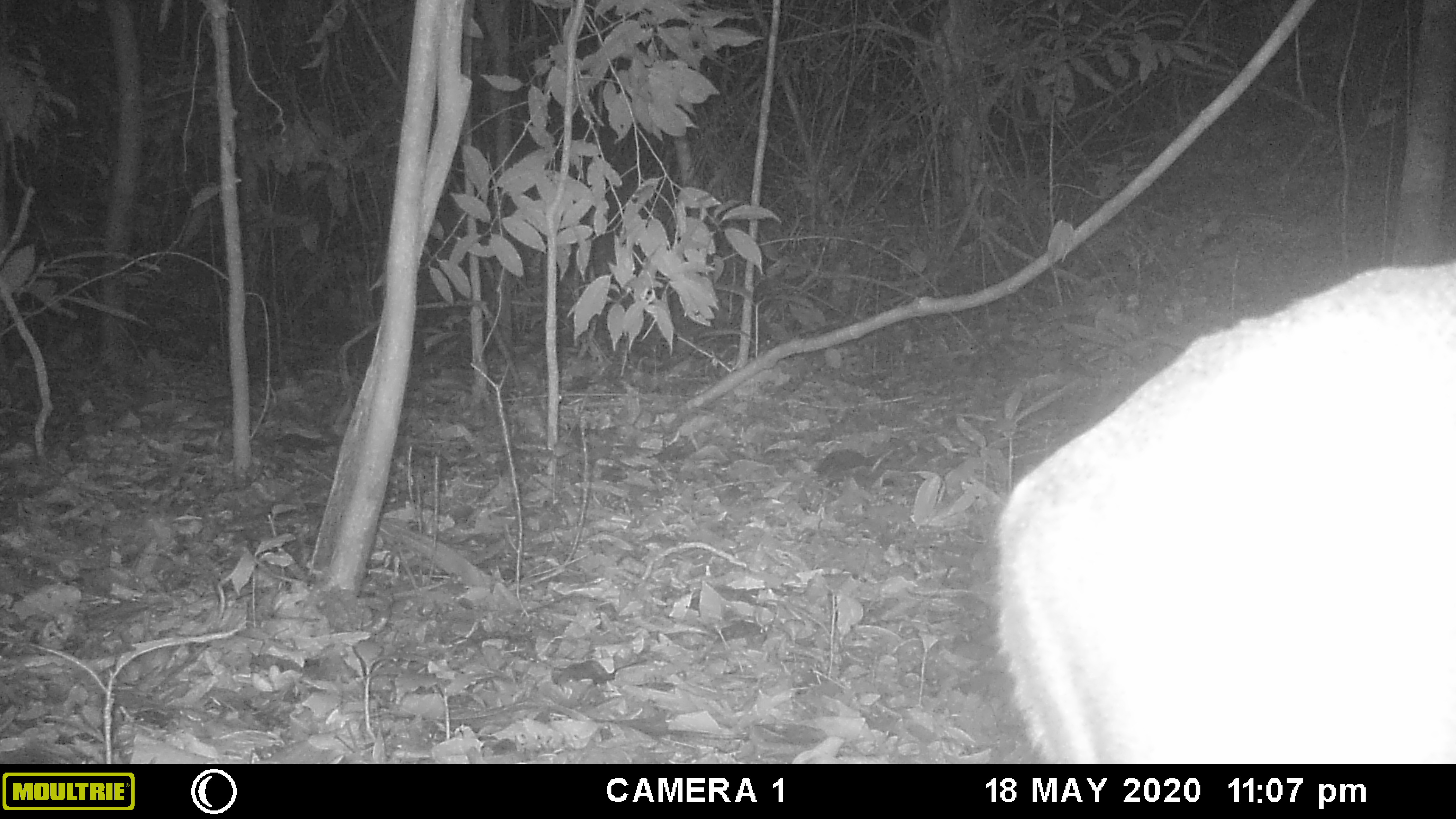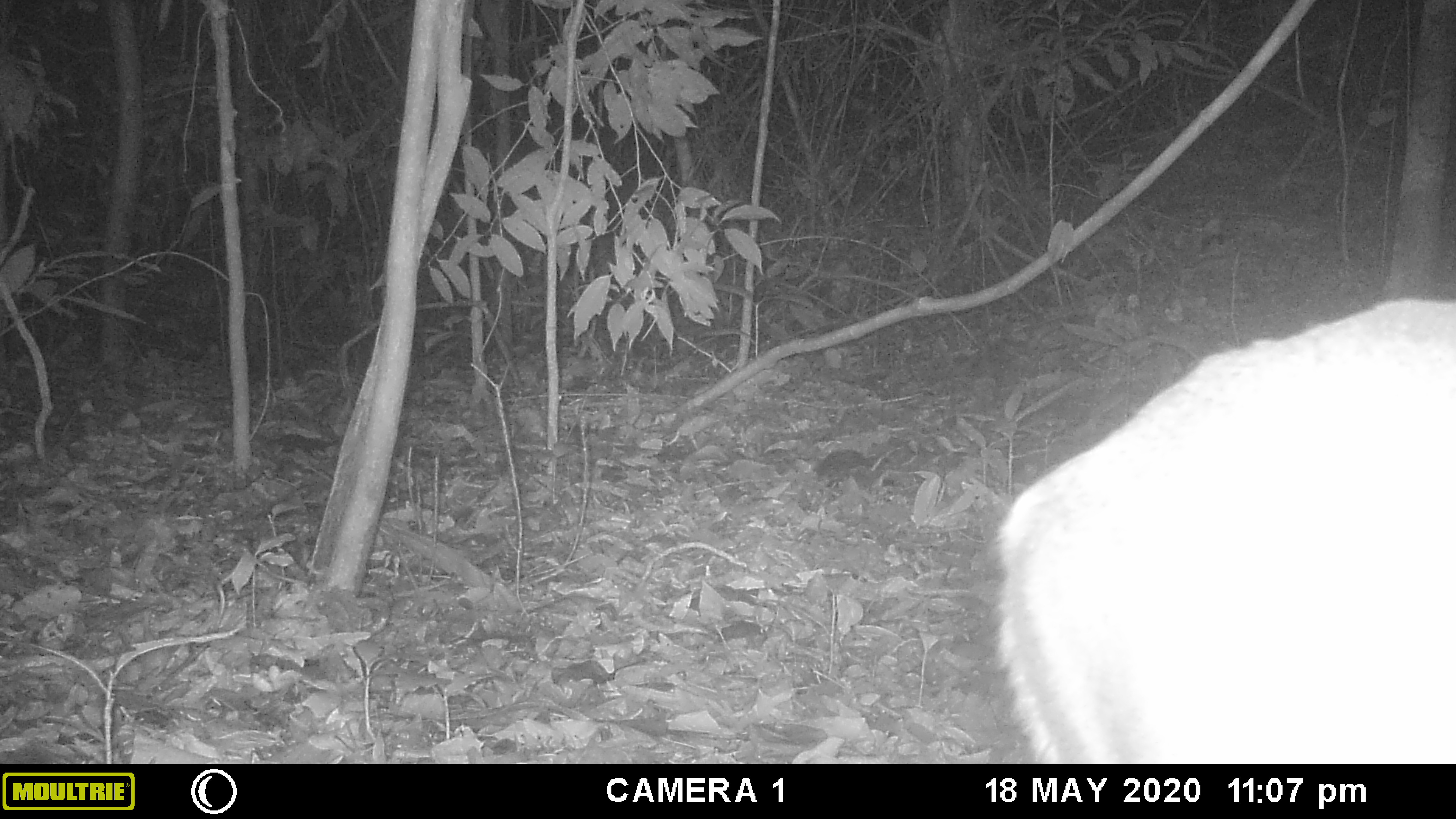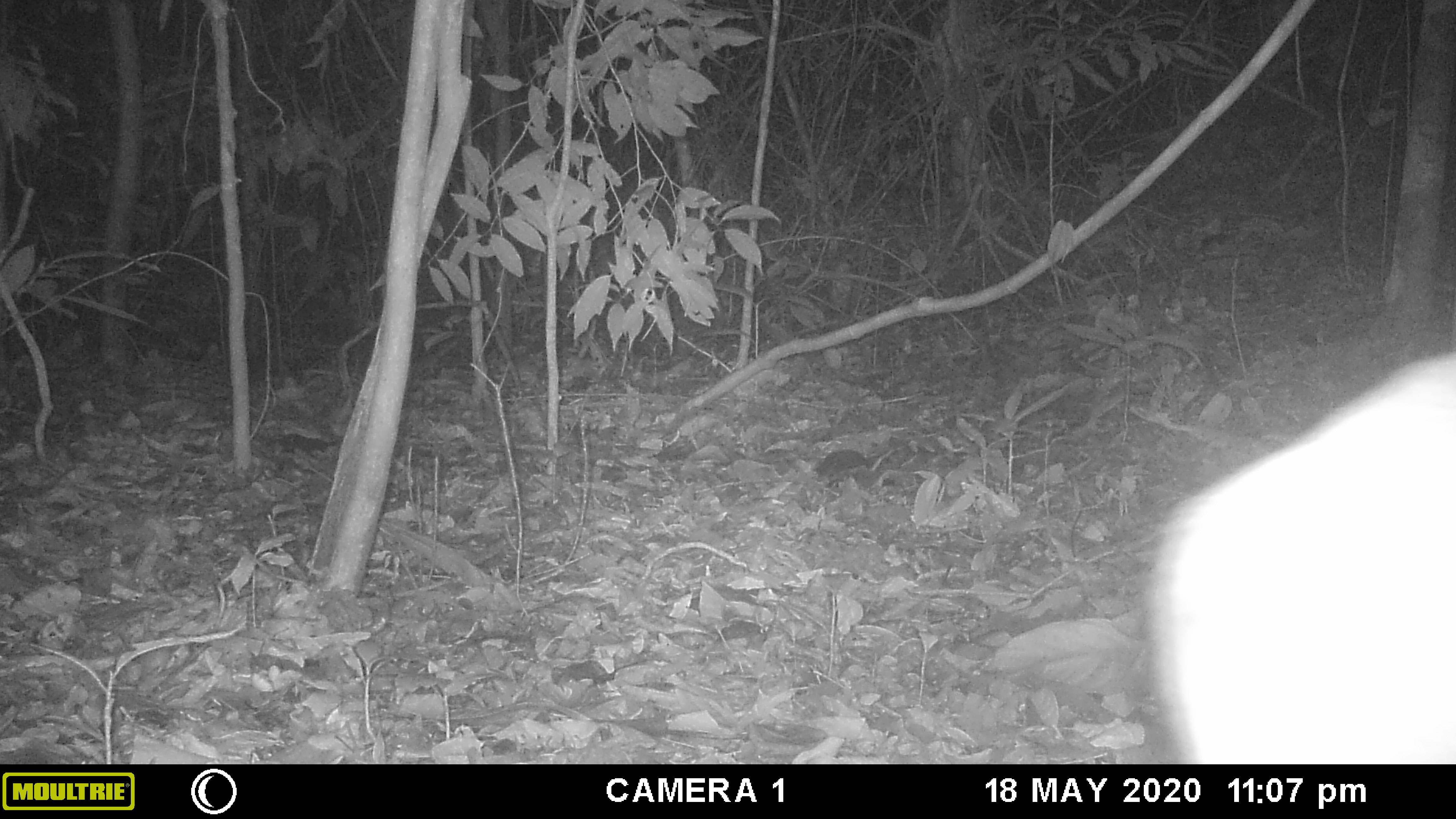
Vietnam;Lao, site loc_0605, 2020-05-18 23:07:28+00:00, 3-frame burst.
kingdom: Animalia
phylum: Chordata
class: Mammalia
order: Artiodactyla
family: Cervidae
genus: Muntiacus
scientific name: Muntiacus rooseveltorum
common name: roosevelt's muntjac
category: roosevelts muntjac group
Roosevelts muntjac group (roosevelt's muntjac) (Muntiacus rooseveltorum). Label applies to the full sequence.